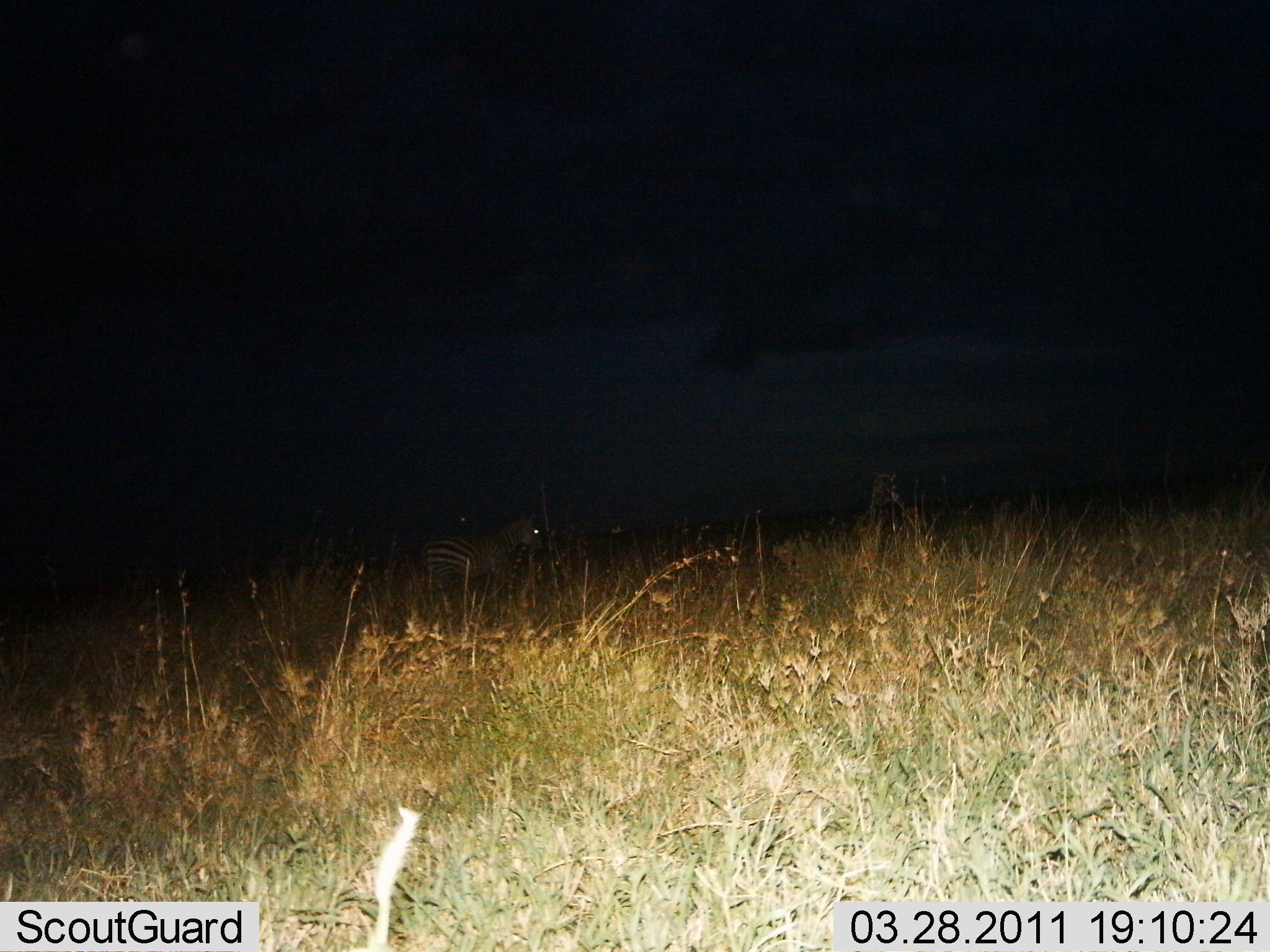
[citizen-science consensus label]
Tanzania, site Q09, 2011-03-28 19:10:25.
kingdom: Animalia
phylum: Chordata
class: Mammalia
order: Perissodactyla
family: Equidae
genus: Equus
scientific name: Equus quagga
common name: plains zebra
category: zebra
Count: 1.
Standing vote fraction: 64%.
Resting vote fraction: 0%.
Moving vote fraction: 45%.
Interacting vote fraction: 0%.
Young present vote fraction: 0%.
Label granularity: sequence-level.